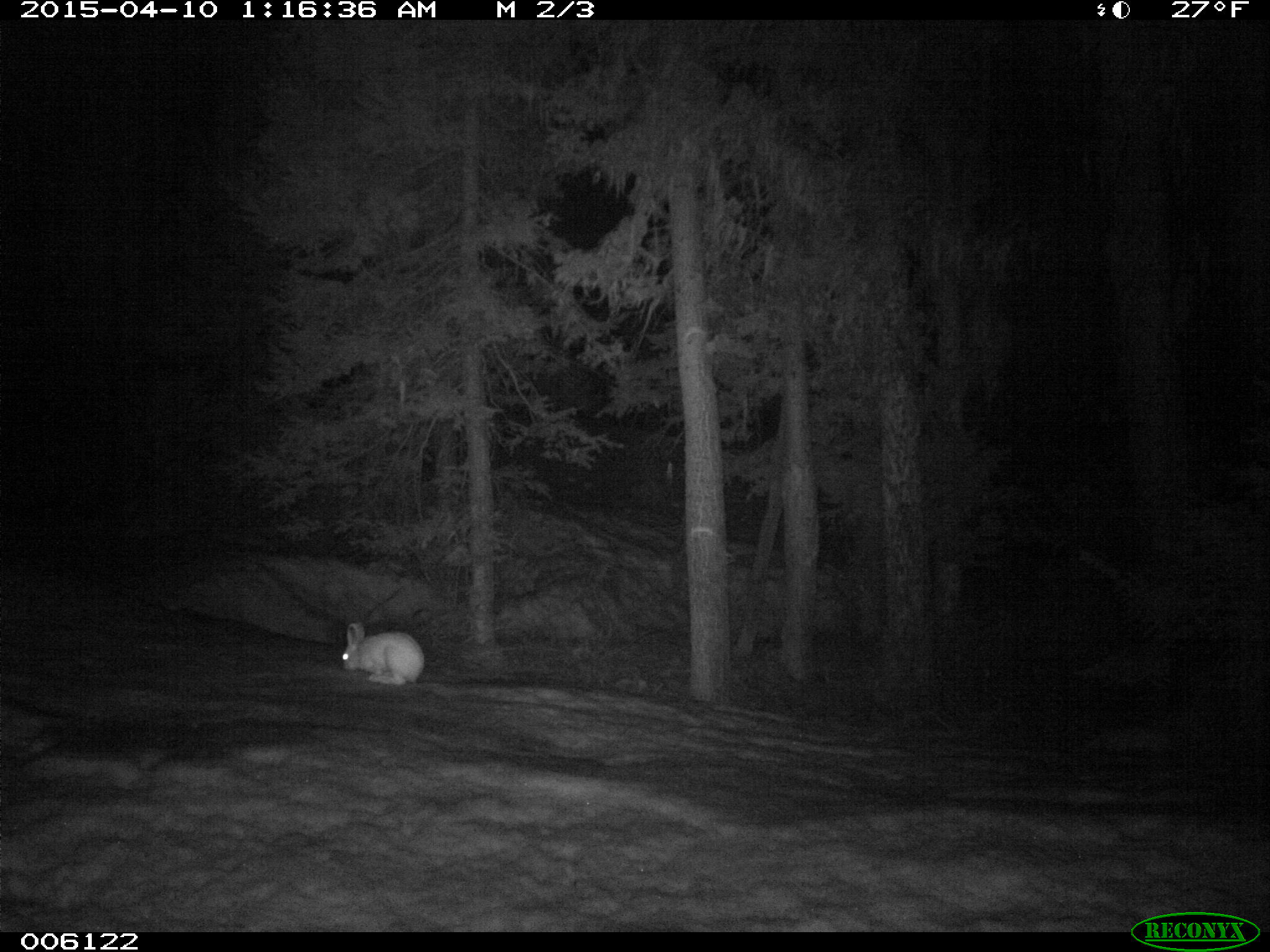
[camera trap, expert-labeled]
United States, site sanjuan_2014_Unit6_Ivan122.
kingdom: Animalia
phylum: Chordata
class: Mammalia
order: Lagomorpha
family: Leporidae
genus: Lepus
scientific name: Lepus americanus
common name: snowshoe hare